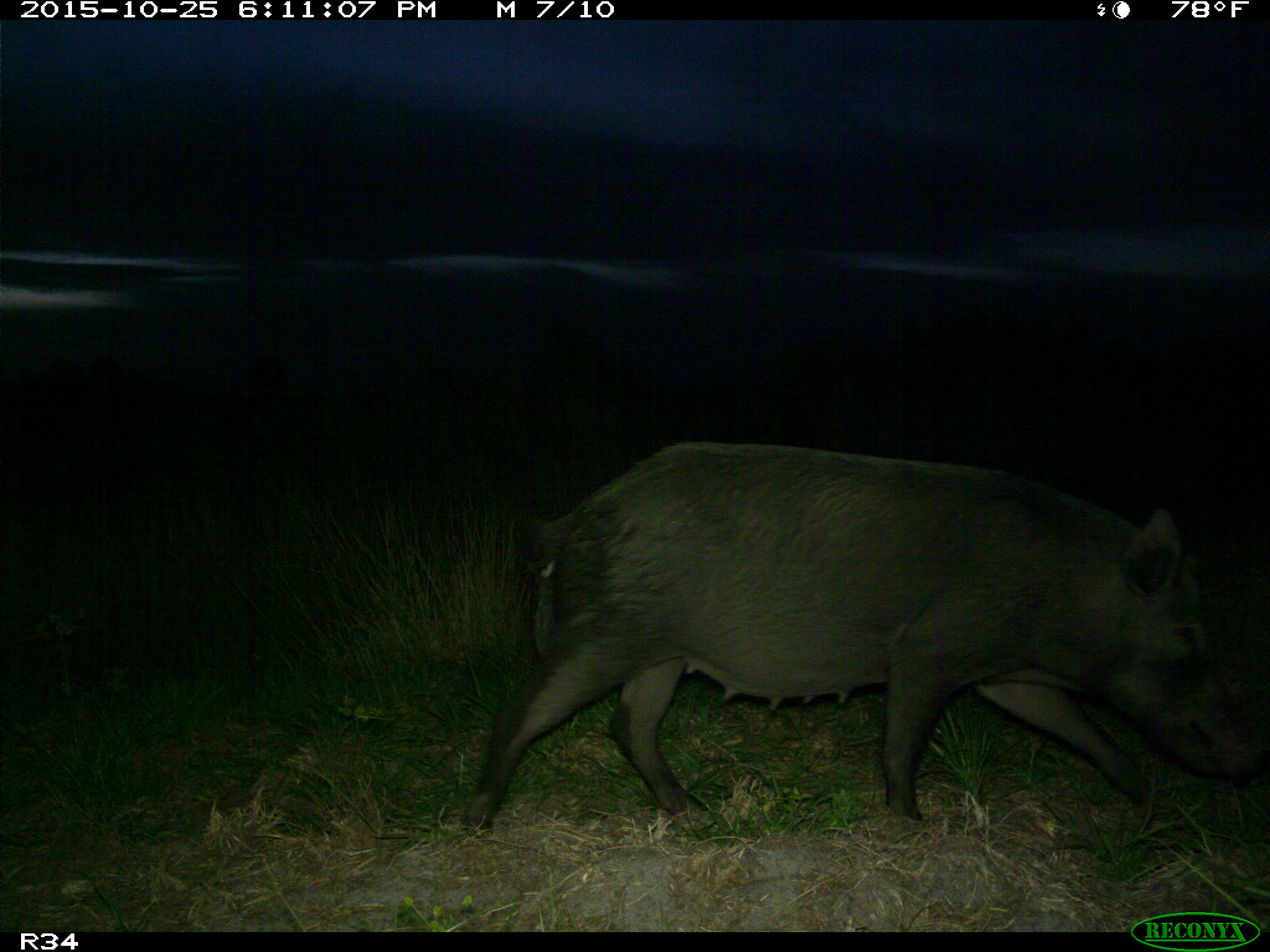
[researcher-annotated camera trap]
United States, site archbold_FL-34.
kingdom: Animalia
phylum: Chordata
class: Mammalia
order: Artiodactyla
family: Suidae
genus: Sus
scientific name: Sus scrofa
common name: wild boar